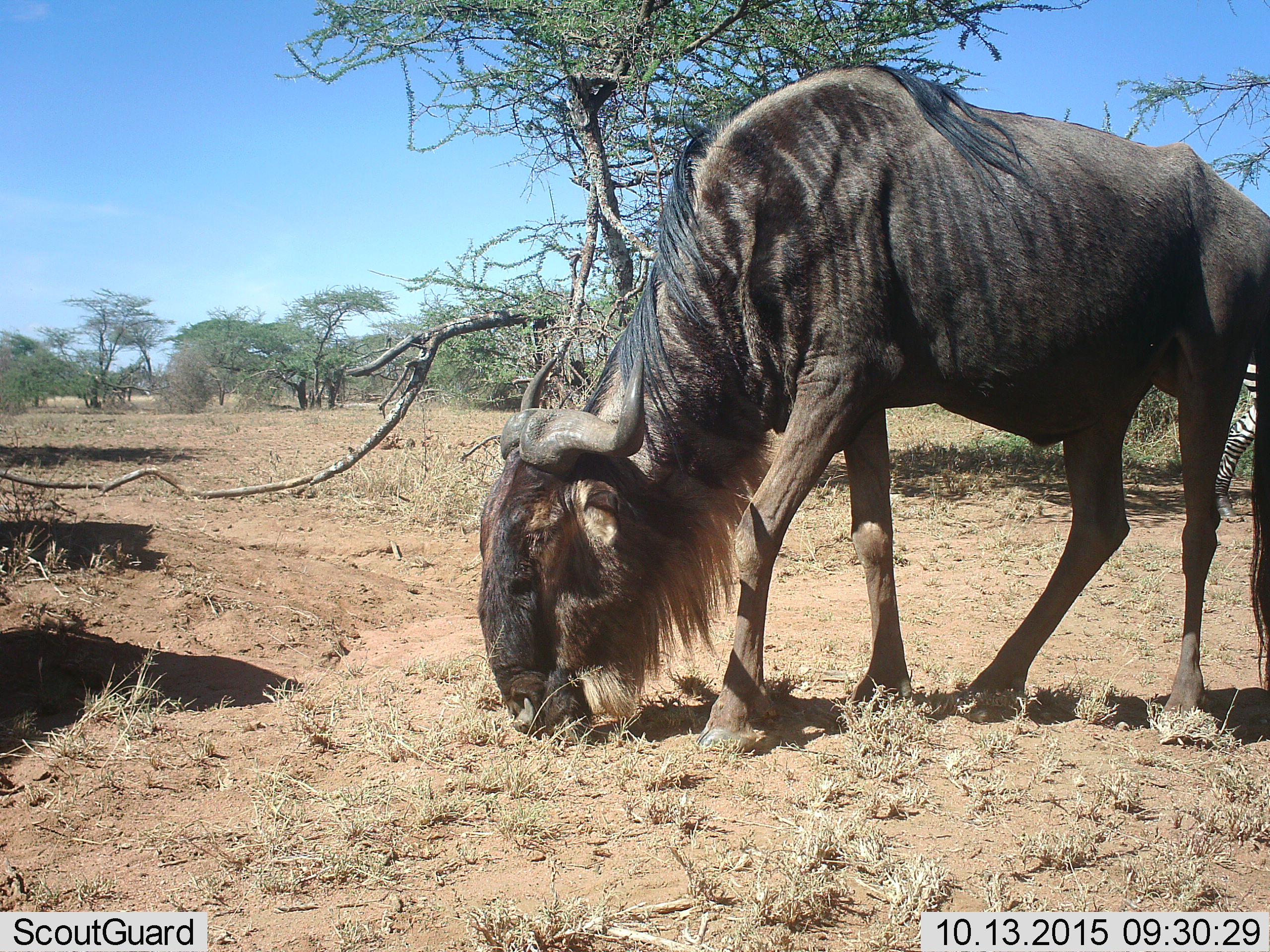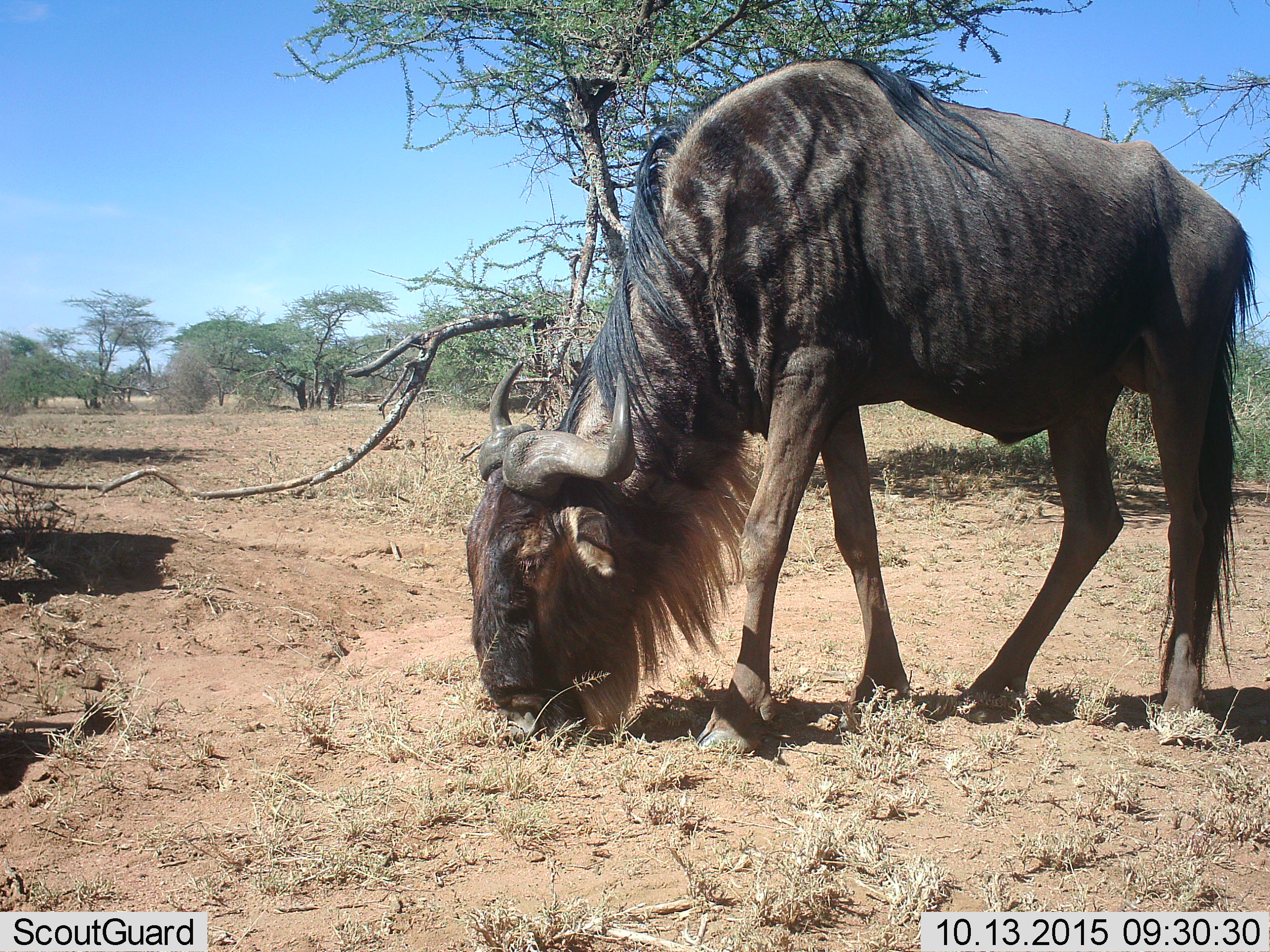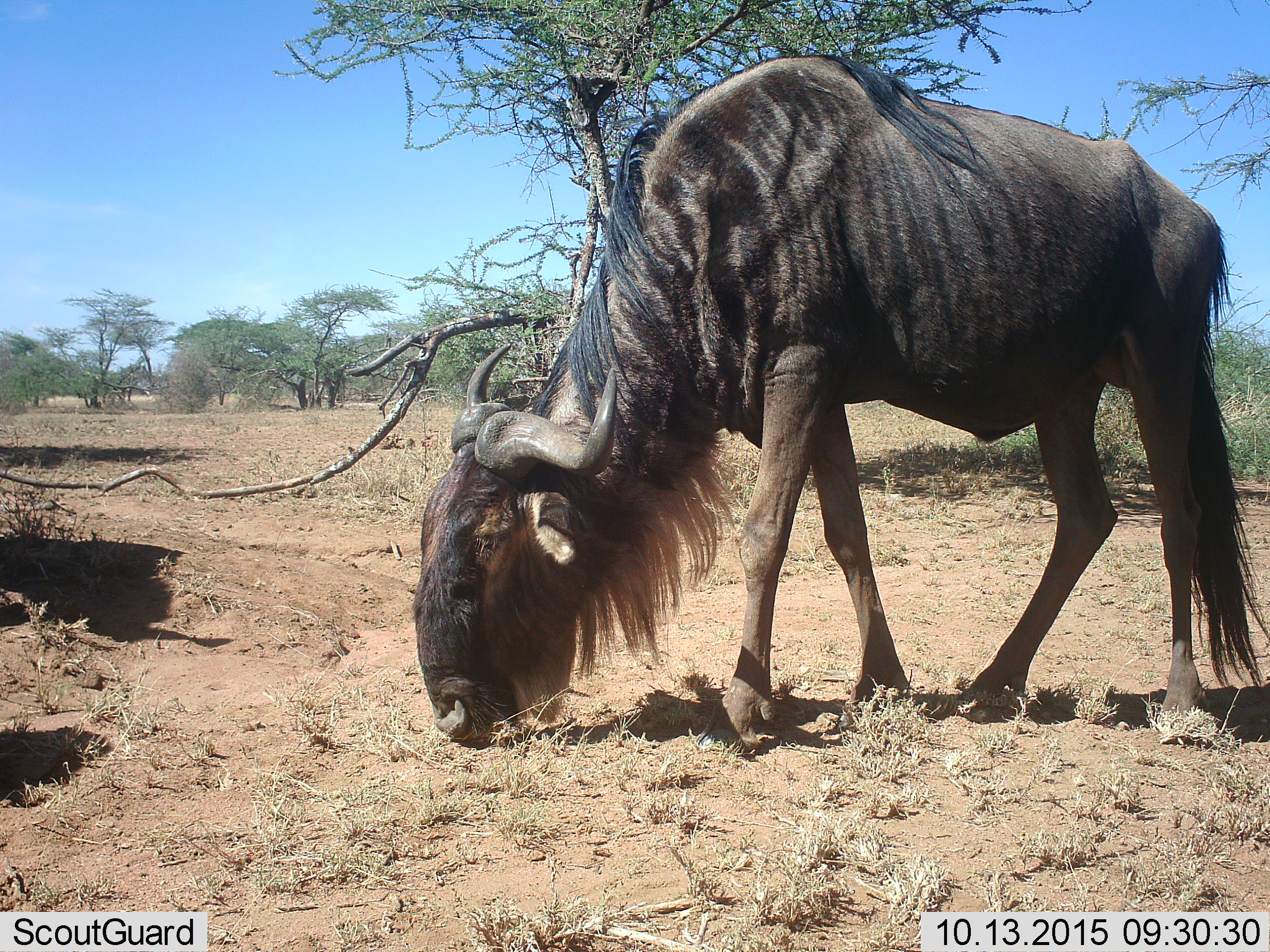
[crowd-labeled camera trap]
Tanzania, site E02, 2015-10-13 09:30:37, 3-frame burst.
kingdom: Animalia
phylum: Chordata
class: Mammalia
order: Artiodactyla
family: Bovidae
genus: Connochaetes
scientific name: Connochaetes taurinus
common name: blue wildebeest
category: wildebeest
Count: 1.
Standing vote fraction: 29%.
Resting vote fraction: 0%.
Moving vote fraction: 21%.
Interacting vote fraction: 0%.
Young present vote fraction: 7%.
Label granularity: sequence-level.